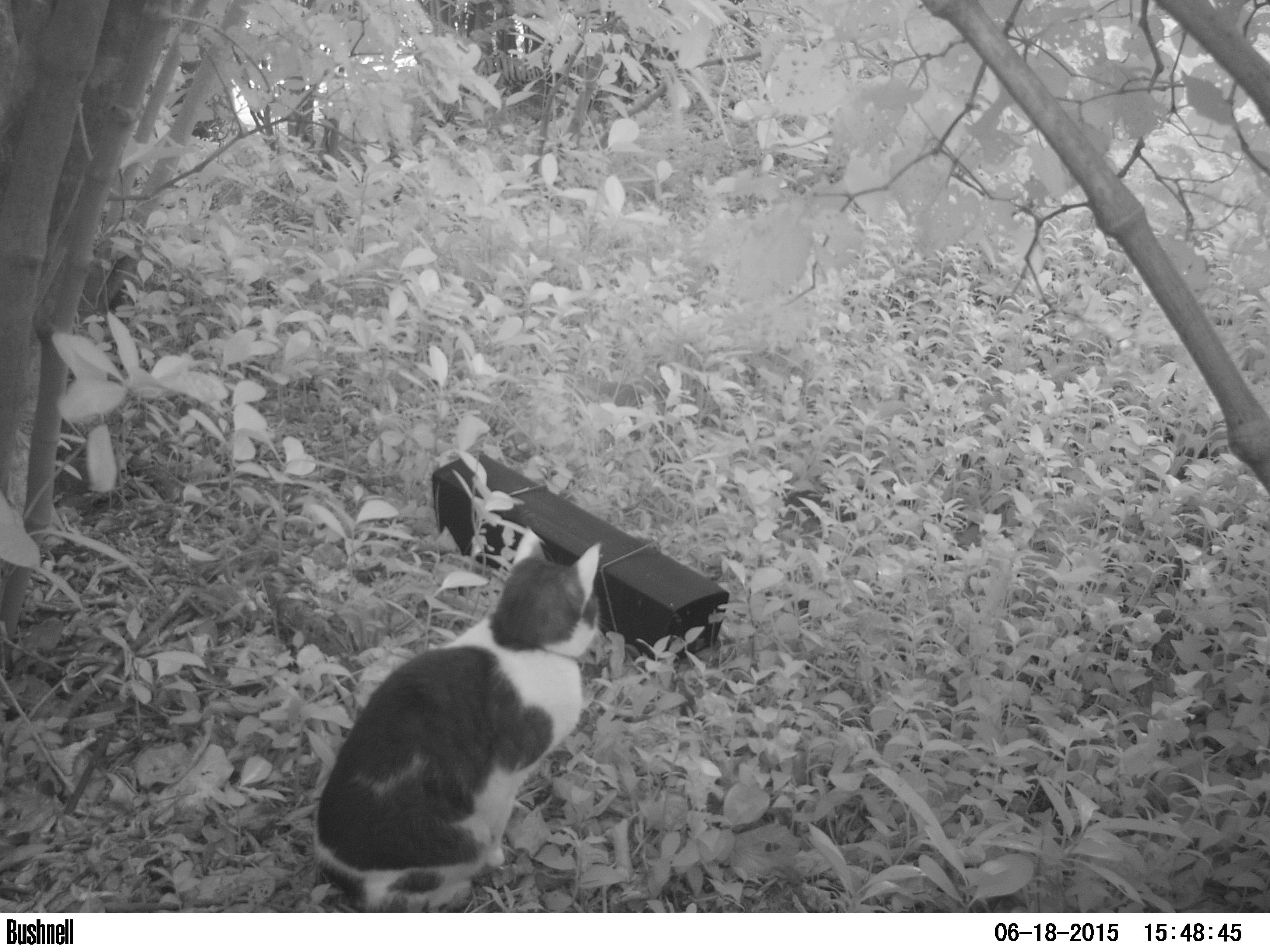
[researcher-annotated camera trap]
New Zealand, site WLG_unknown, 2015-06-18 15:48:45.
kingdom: Animalia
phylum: Chordata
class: Mammalia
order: Carnivora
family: Felidae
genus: Felis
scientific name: Felis catus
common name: domestic cat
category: cat